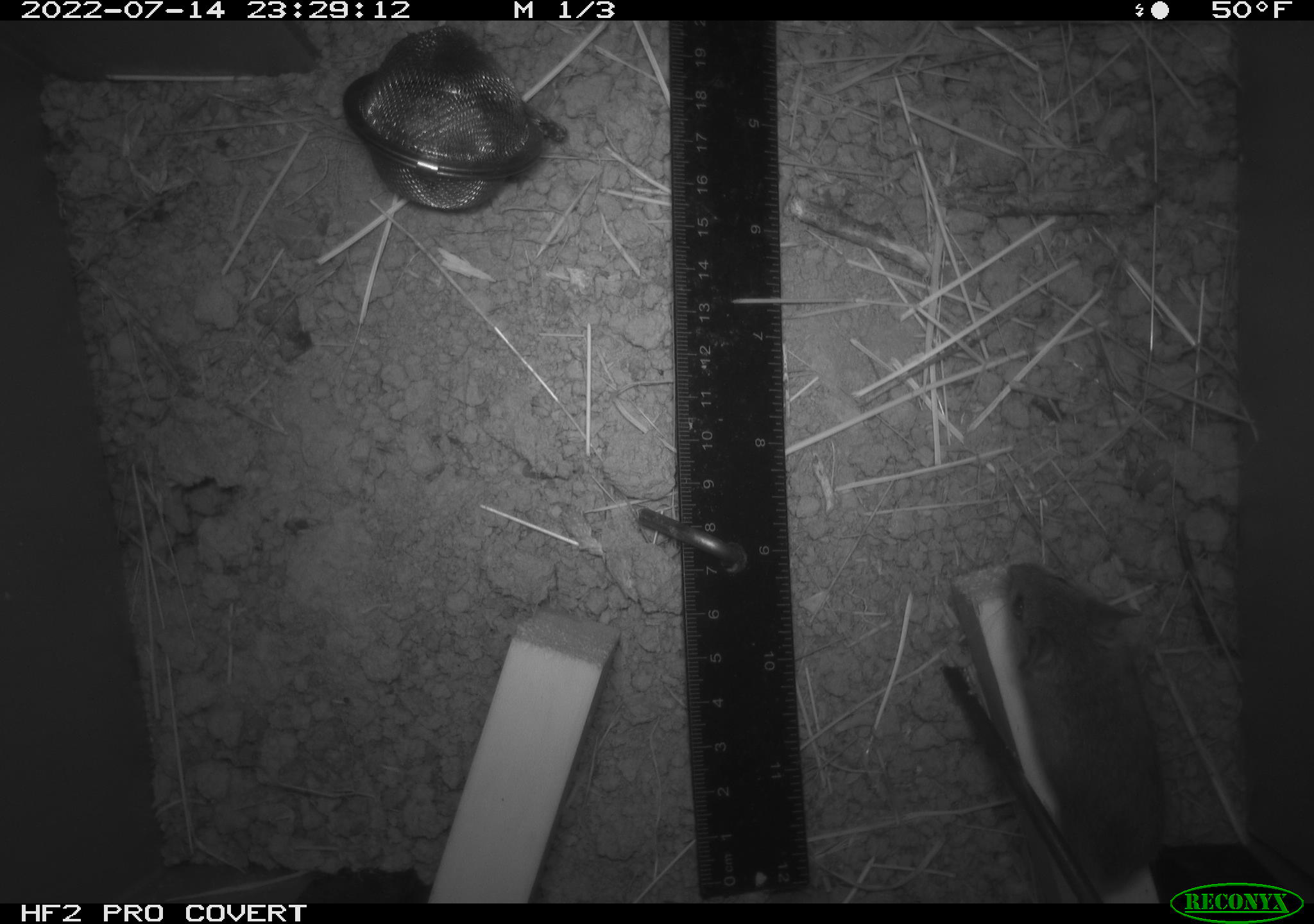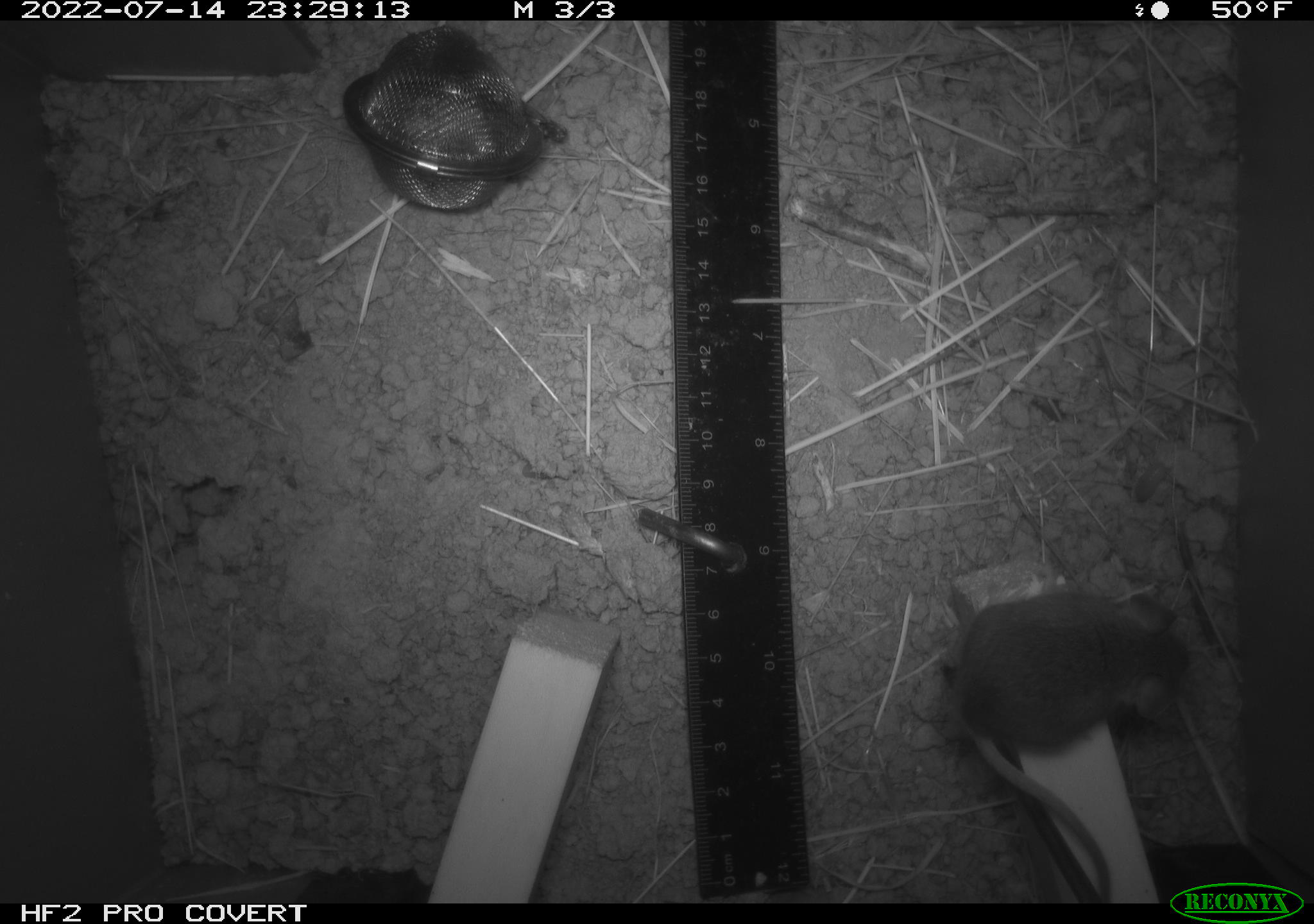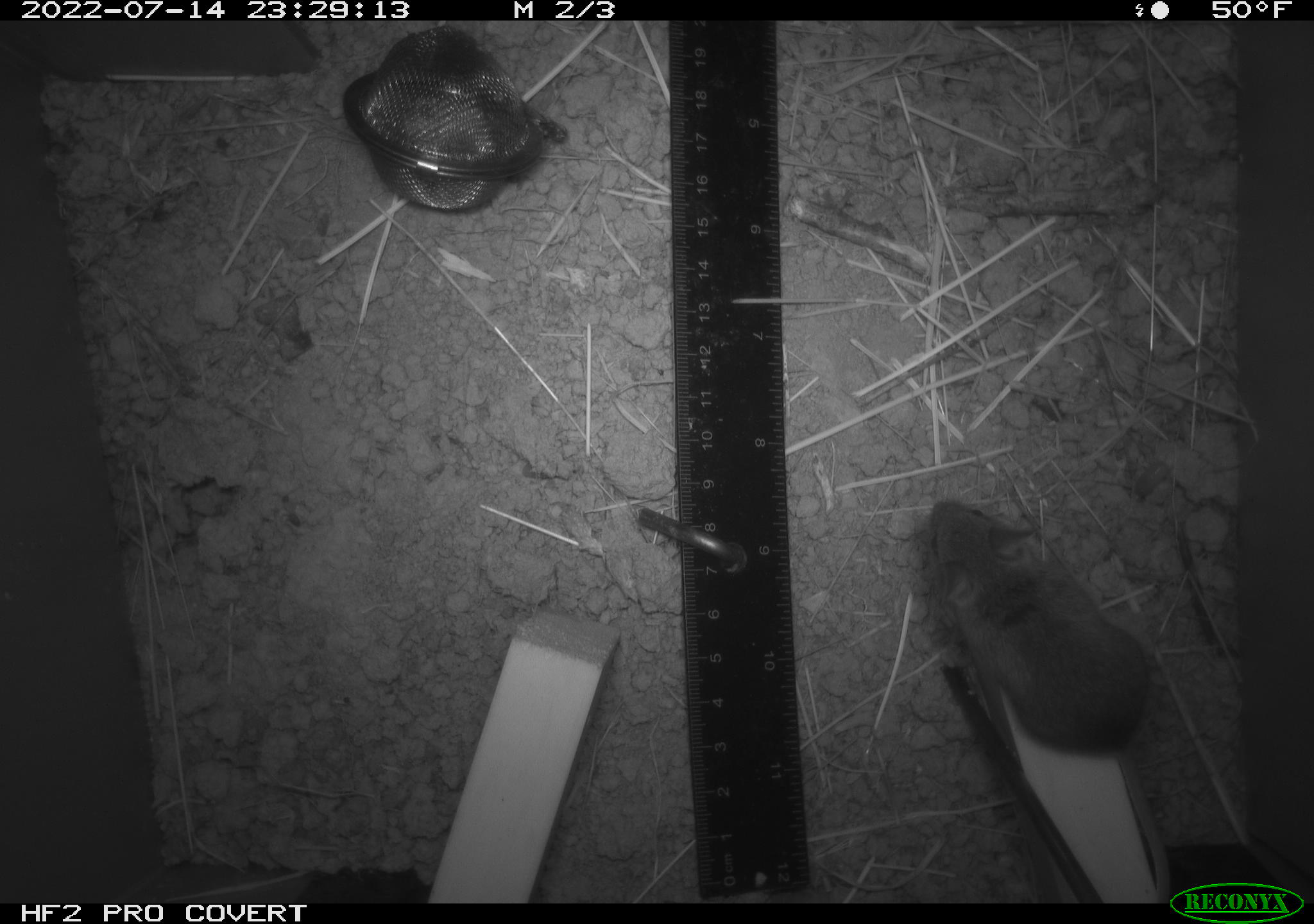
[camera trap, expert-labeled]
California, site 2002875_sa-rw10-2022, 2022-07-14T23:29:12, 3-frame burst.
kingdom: Animalia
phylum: Chordata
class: Mammalia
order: Rodentia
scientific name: Rodentia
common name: mouse species